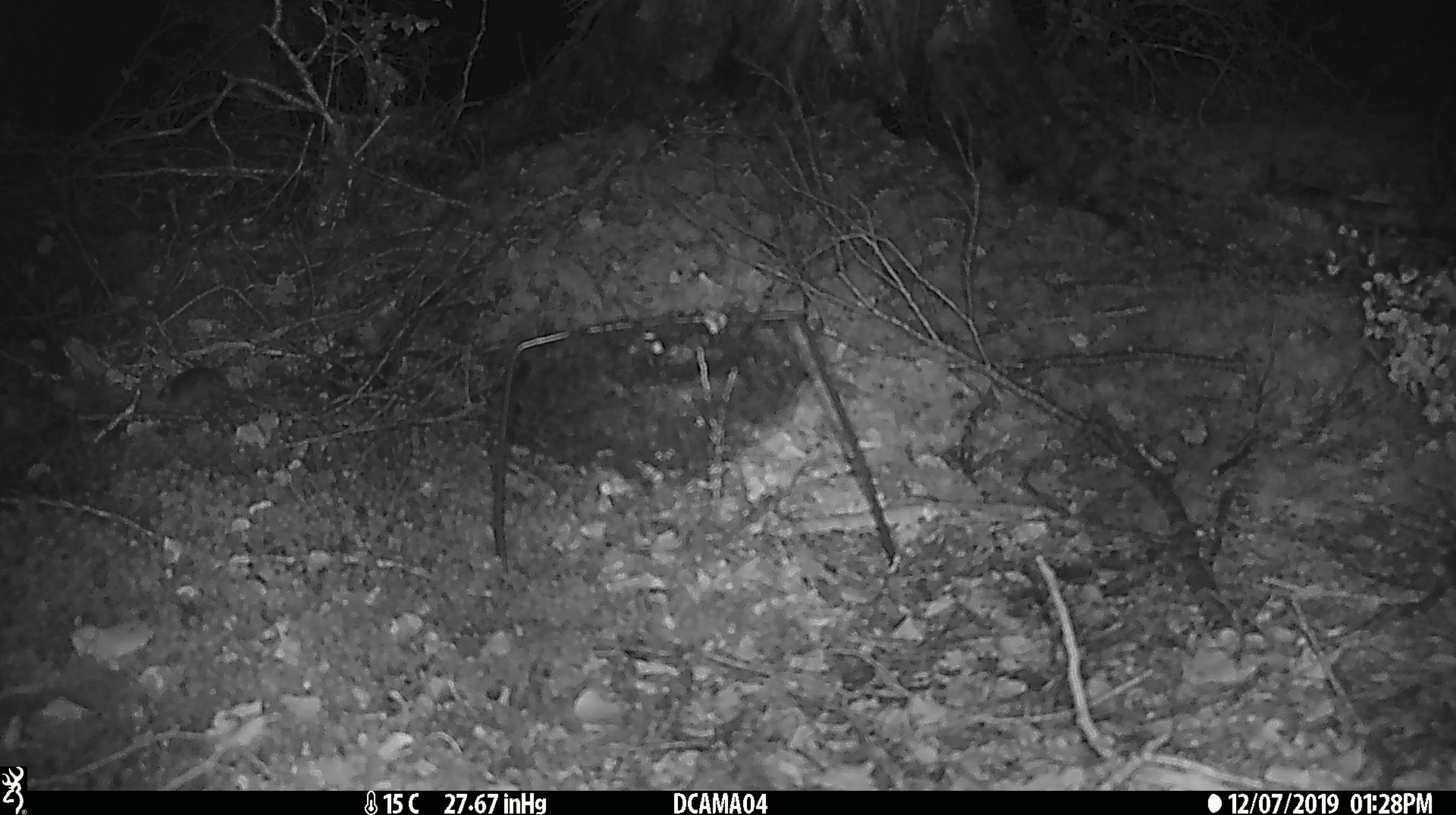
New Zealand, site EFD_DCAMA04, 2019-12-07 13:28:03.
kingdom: Animalia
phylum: Chordata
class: Mammalia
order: Rodentia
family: Muridae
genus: Mus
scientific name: Mus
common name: mouse